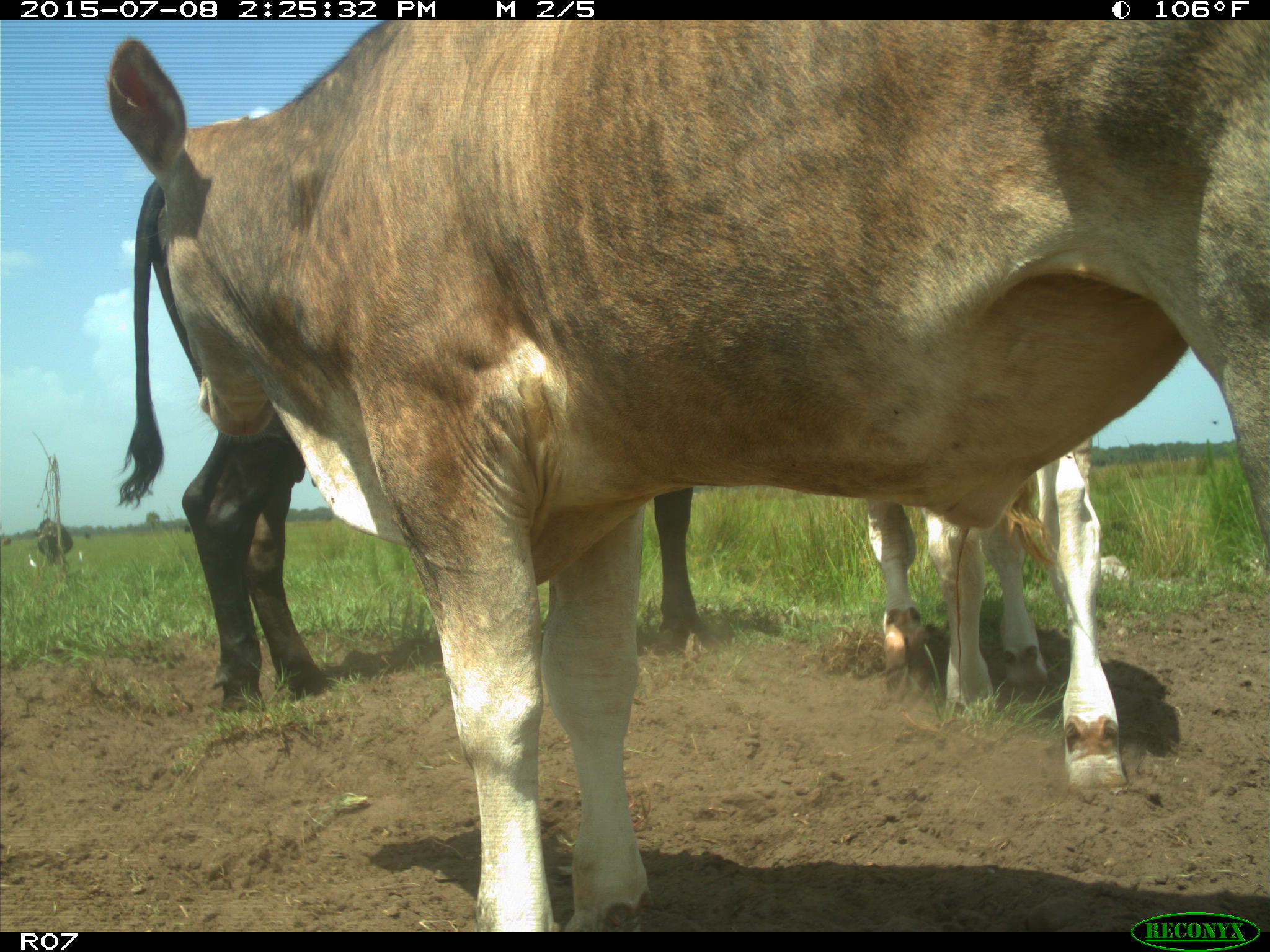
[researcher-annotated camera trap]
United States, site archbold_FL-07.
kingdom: Animalia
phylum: Chordata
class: Mammalia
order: Artiodactyla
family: Bovidae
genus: Bos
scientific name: Bos taurus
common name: domestic cow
Bos taurus (domestic cow).